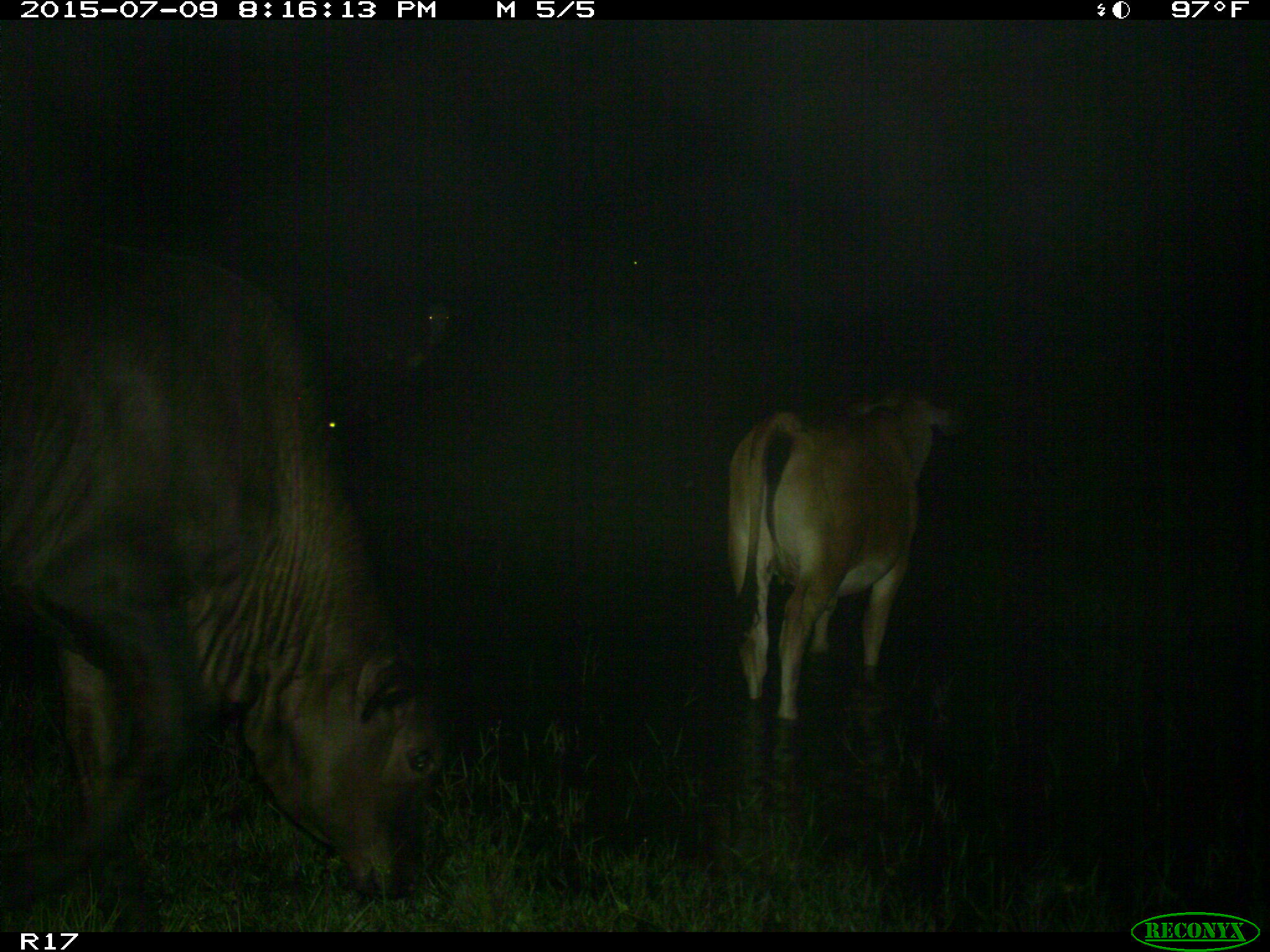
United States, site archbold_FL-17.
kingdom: Animalia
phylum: Chordata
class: Mammalia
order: Artiodactyla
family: Bovidae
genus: Bos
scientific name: Bos taurus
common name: domestic cow